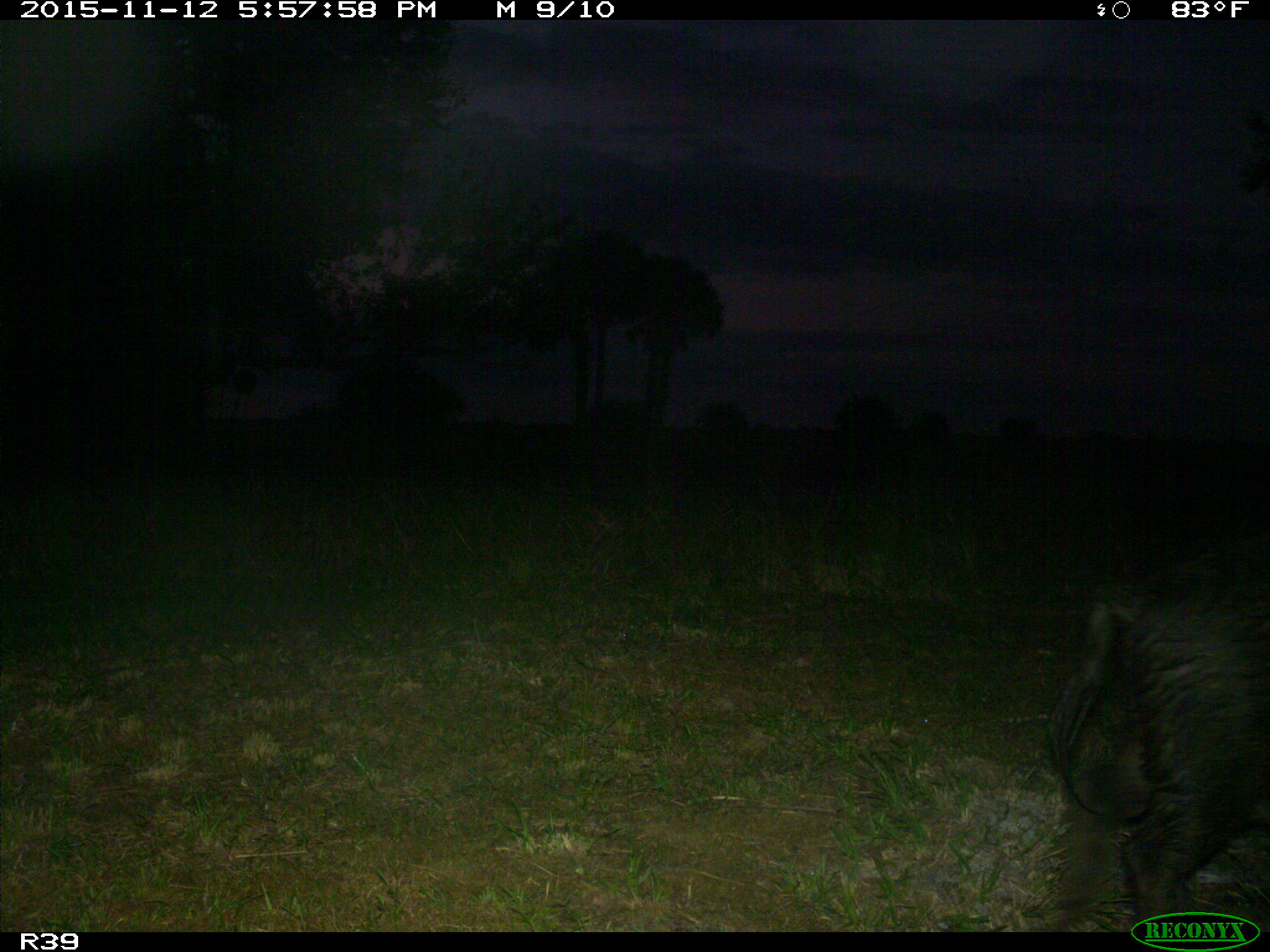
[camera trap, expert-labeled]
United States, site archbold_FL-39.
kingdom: Animalia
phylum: Chordata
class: Mammalia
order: Artiodactyla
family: Suidae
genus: Sus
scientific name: Sus scrofa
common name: wild boar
Sus scrofa (wild boar).